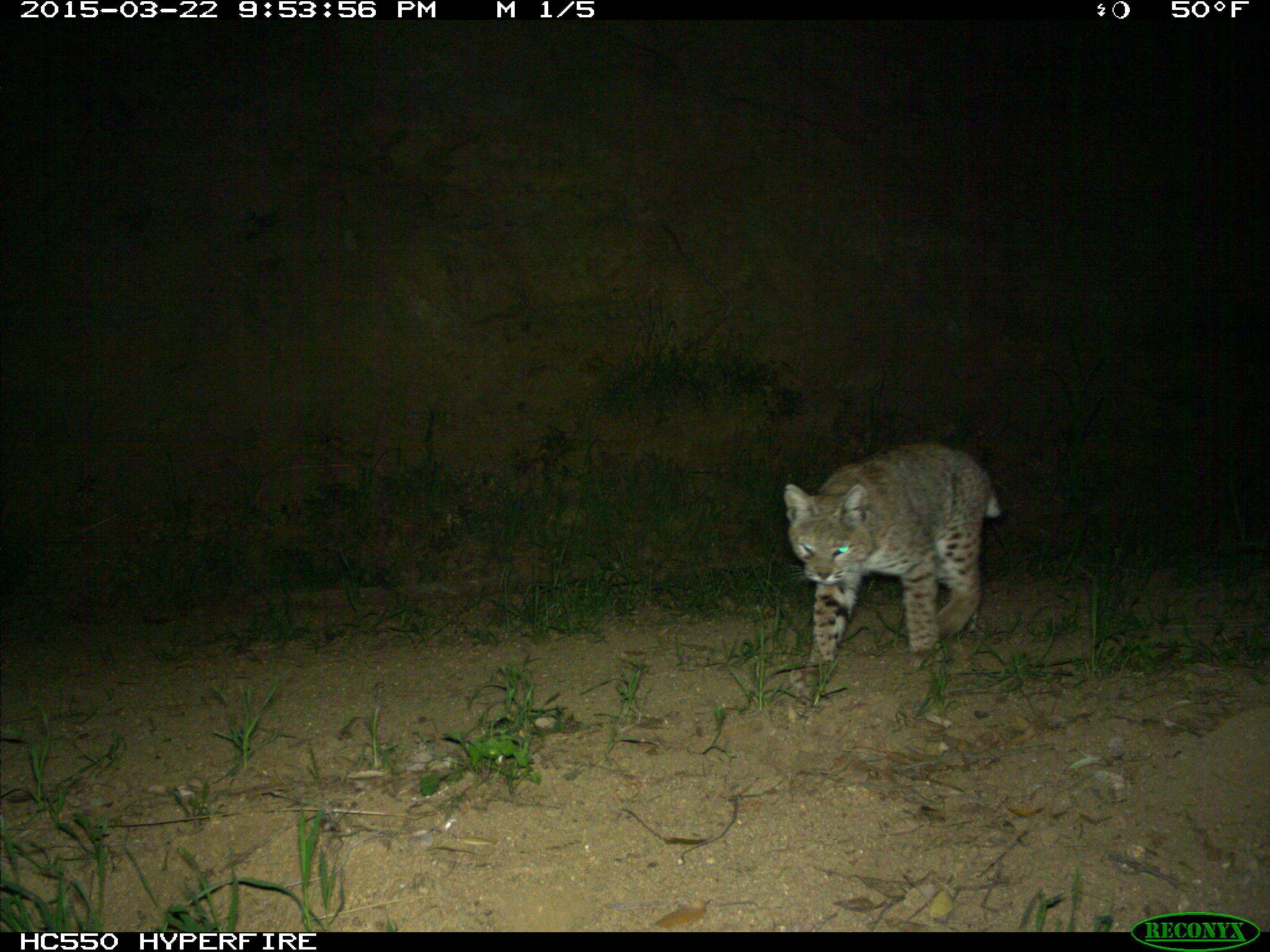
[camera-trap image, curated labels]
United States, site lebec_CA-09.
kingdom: Animalia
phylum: Chordata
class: Mammalia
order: Carnivora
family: Felidae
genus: Lynx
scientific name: Lynx rufus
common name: bobcat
Lynx rufus (bobcat).